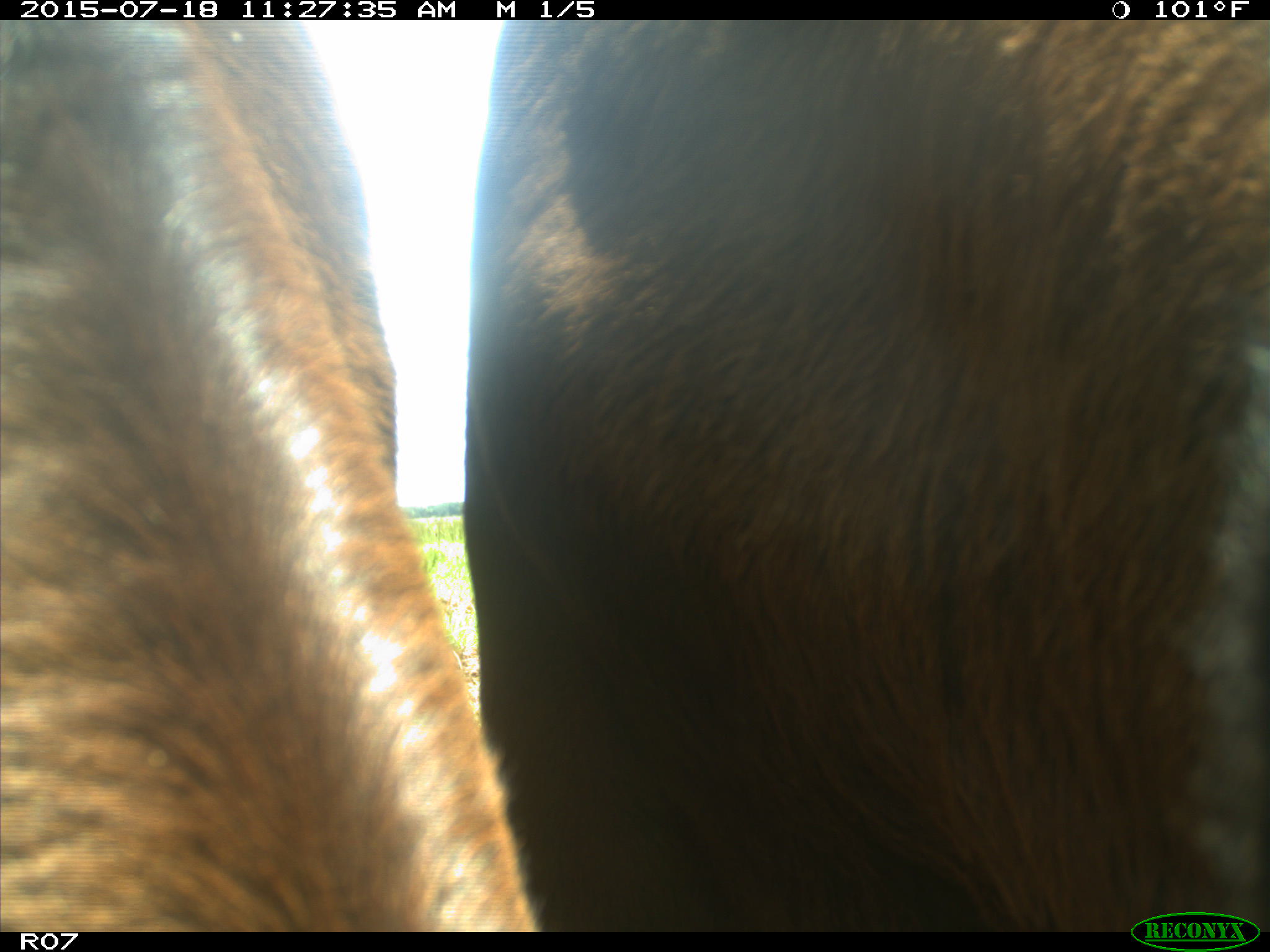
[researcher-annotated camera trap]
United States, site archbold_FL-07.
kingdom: Animalia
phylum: Chordata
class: Mammalia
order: Artiodactyla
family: Bovidae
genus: Bos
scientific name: Bos taurus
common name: domestic cow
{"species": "Bos taurus (domestic cow)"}